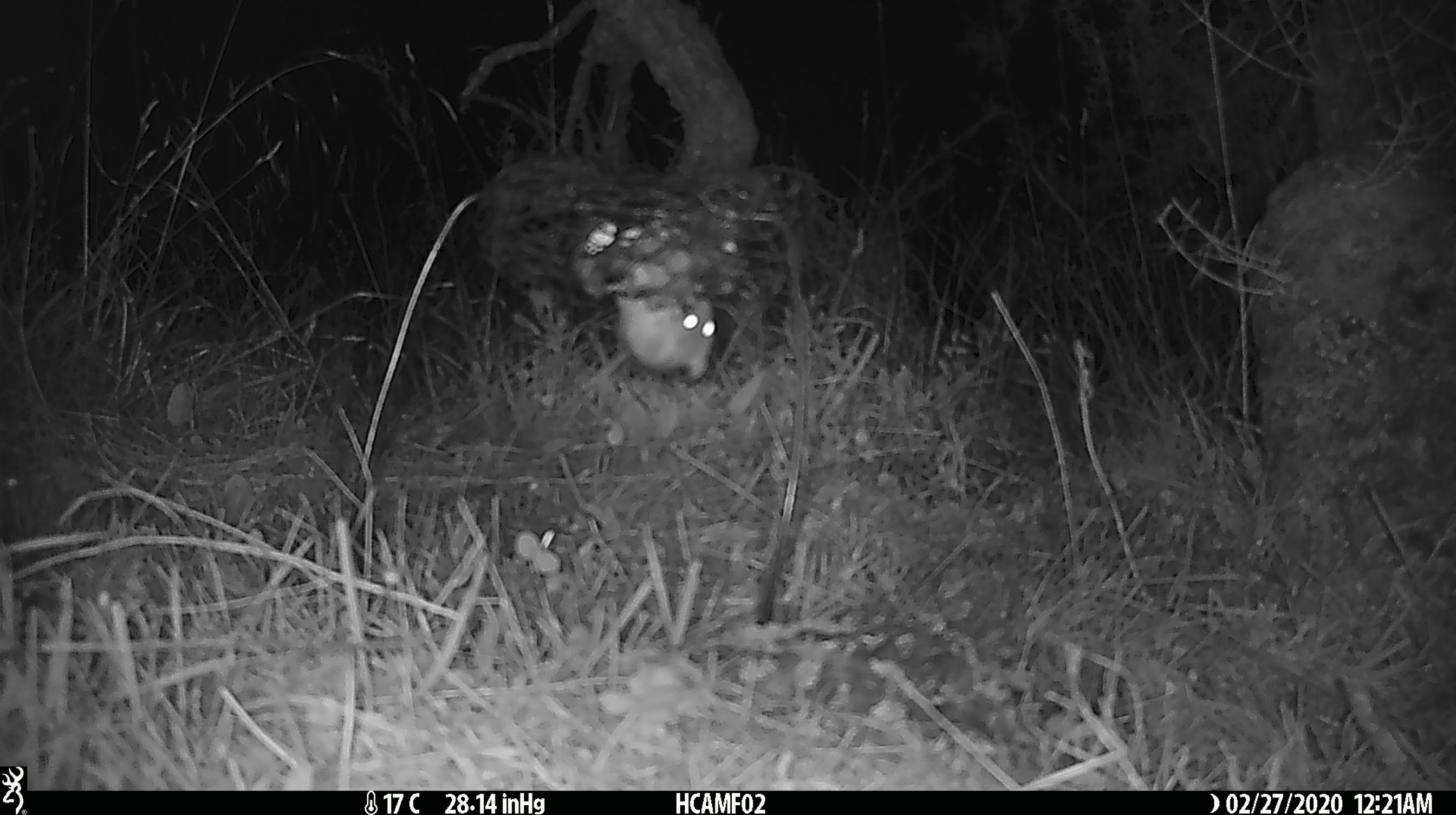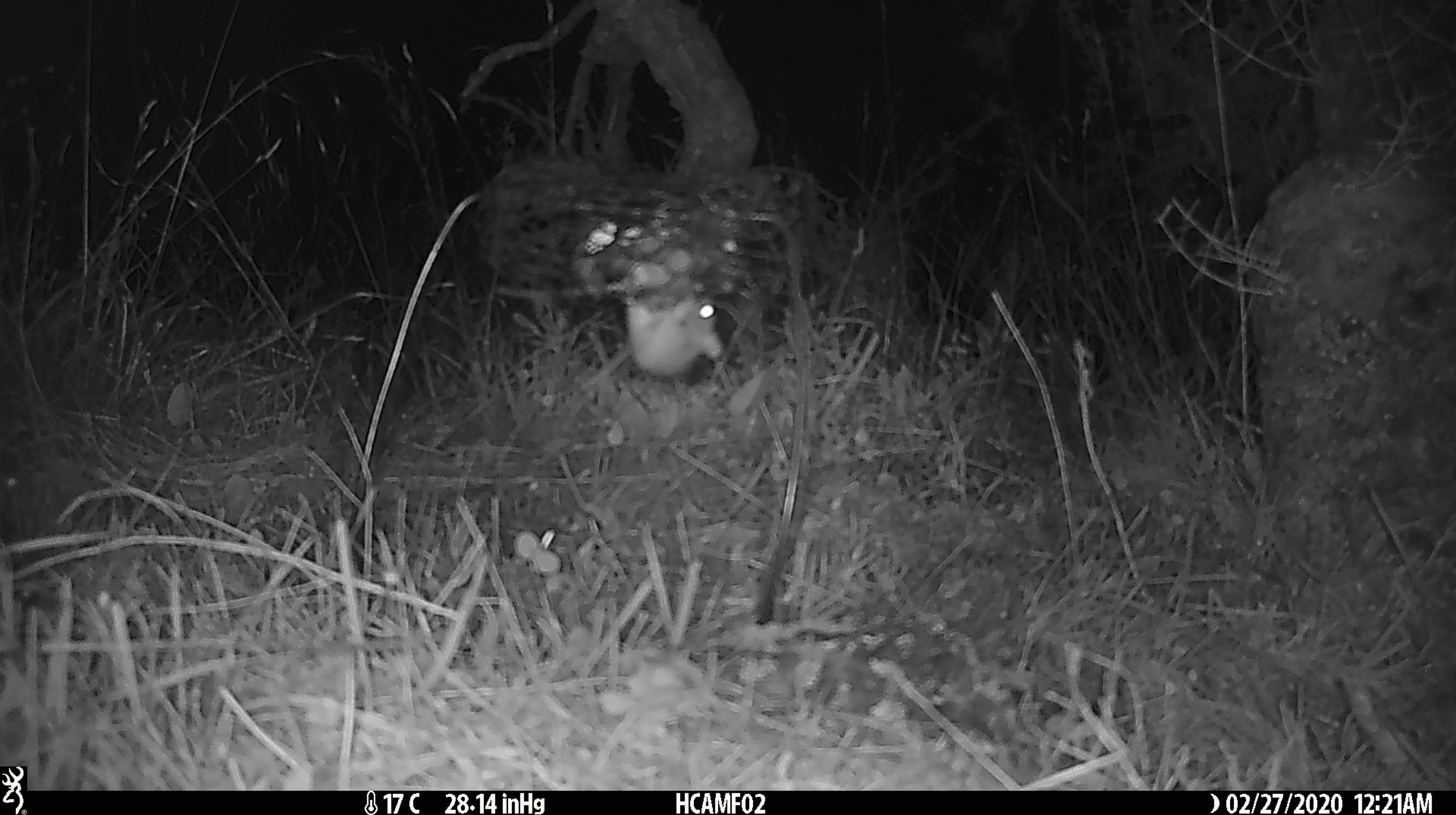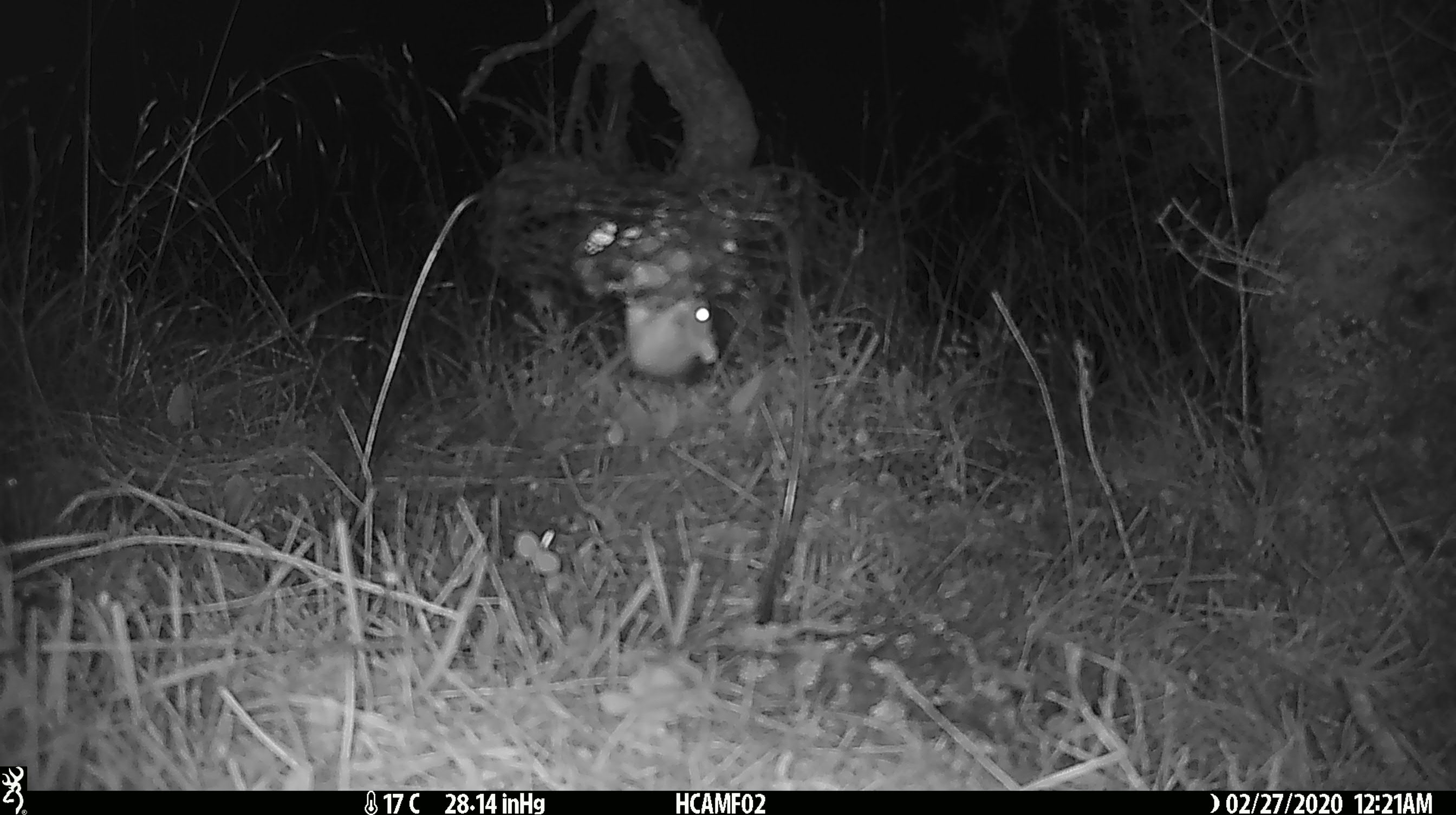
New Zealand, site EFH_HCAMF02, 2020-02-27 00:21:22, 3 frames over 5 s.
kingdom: Animalia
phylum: Chordata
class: Mammalia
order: Rodentia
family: Muridae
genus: Mus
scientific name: Mus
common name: mouse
Mouse (Mus).